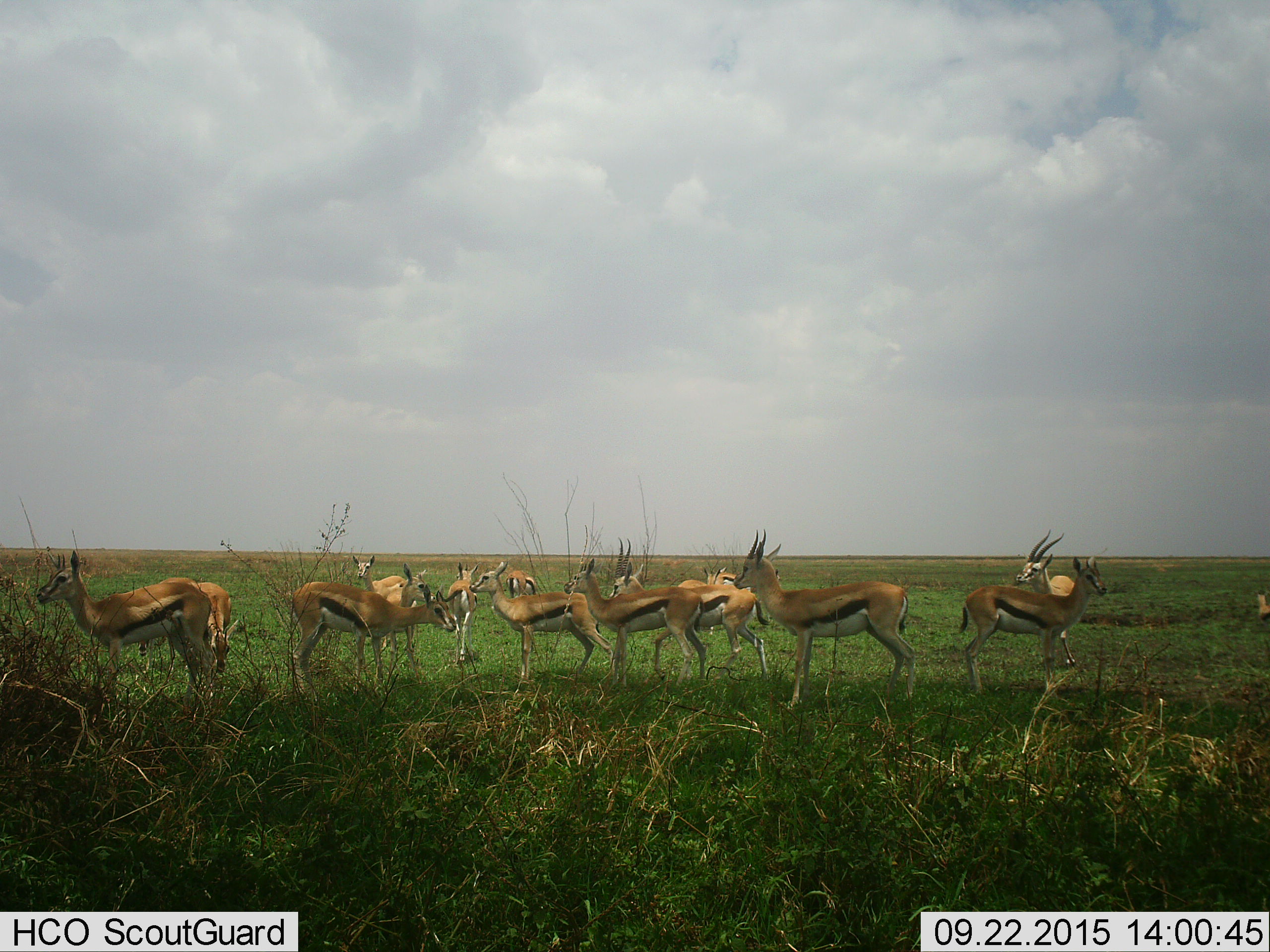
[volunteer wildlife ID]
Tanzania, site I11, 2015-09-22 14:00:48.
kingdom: Animalia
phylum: Chordata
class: Mammalia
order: Artiodactyla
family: Bovidae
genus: Eudorcas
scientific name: Eudorcas thomsonii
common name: thomson's gazelle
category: gazellethomsons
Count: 11-50.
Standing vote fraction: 100%.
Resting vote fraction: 0%.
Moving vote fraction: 0%.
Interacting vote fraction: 0%.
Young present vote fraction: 12%.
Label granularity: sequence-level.